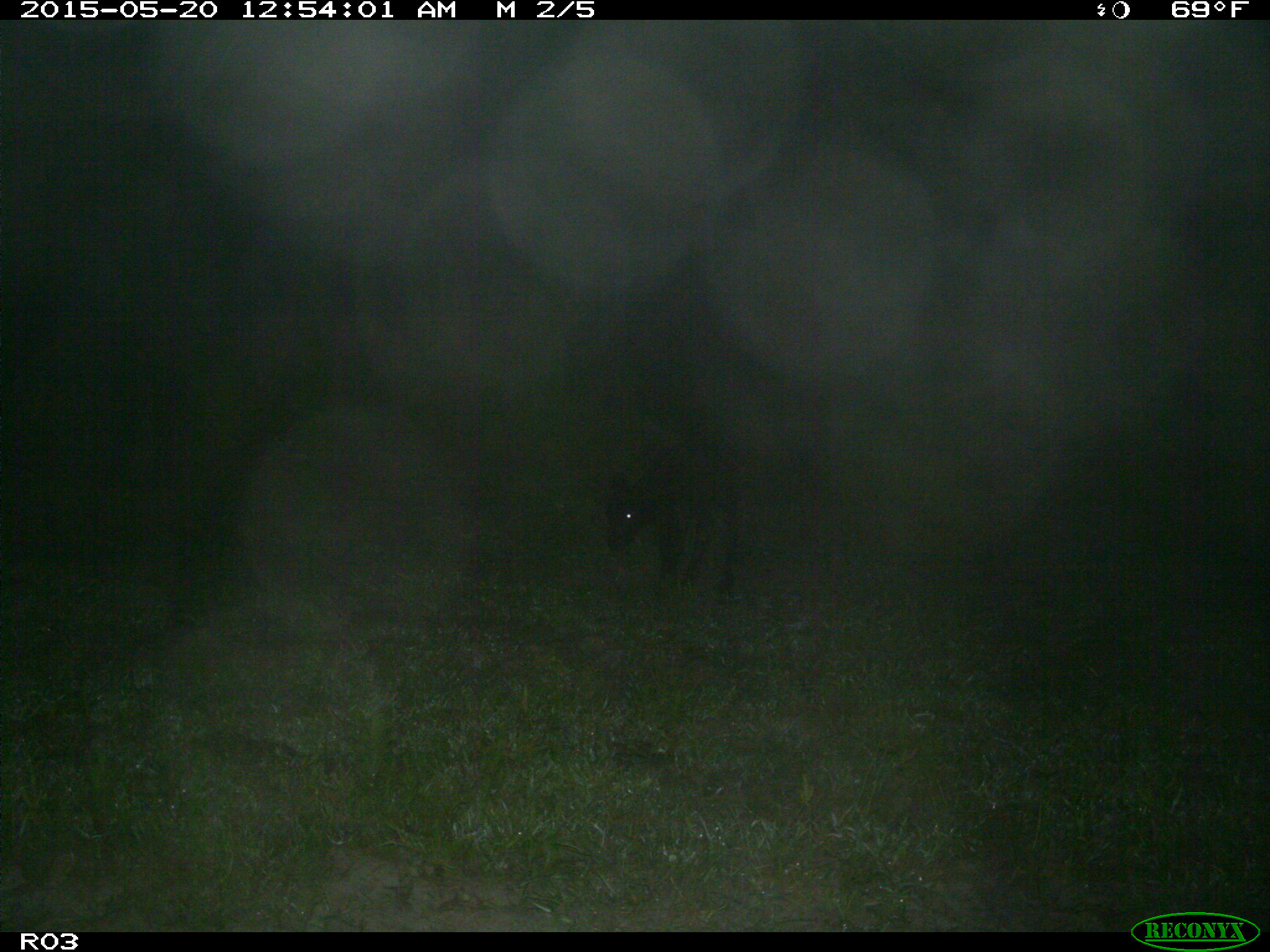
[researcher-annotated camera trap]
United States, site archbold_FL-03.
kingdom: Animalia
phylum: Chordata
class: Mammalia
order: Artiodactyla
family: Bovidae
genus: Bos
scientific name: Bos taurus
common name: domestic cow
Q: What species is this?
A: Bos taurus (domestic cow).